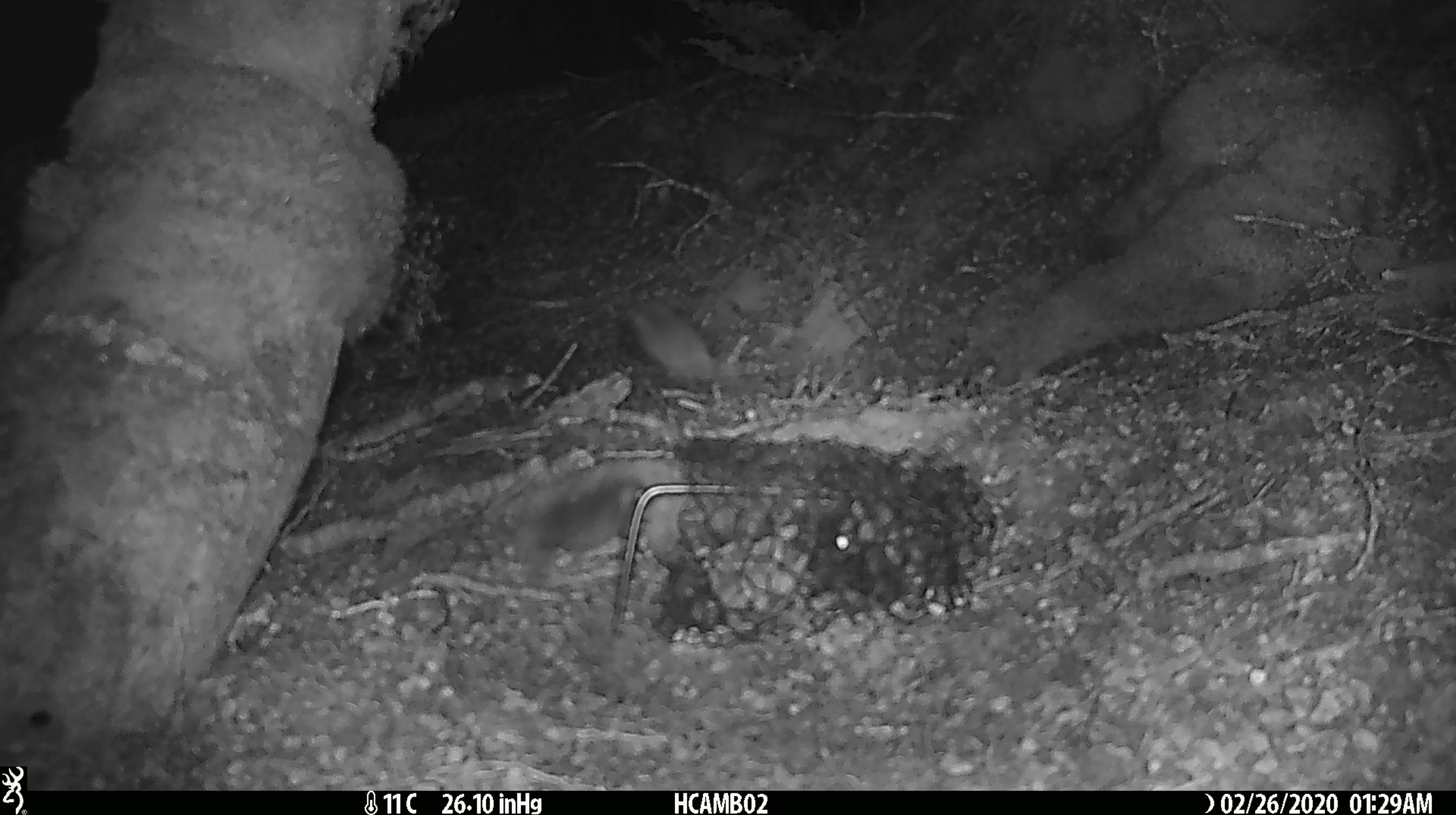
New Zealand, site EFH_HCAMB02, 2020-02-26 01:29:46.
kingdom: Animalia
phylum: Chordata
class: Mammalia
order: Rodentia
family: Muridae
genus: Mus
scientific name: Mus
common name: mouse